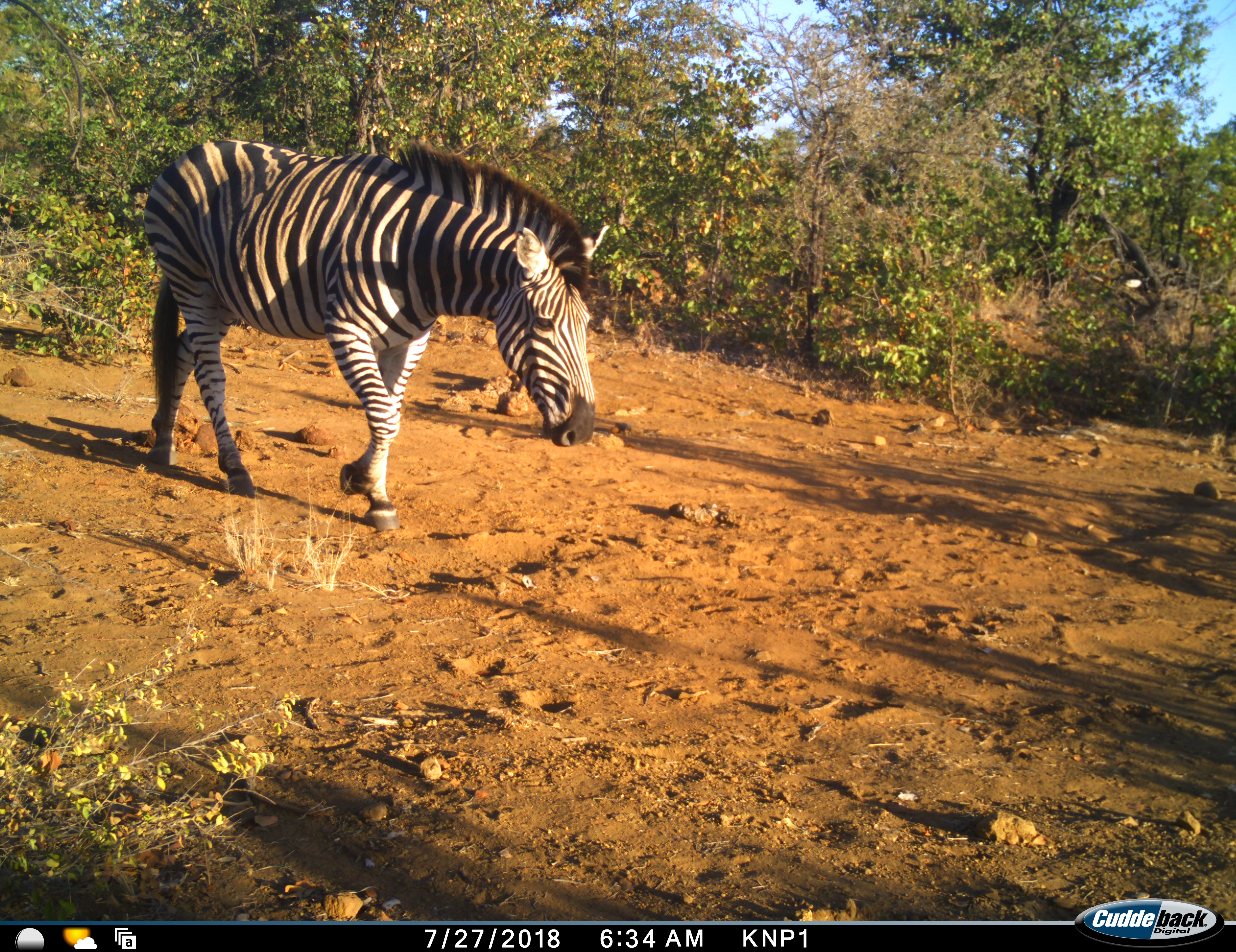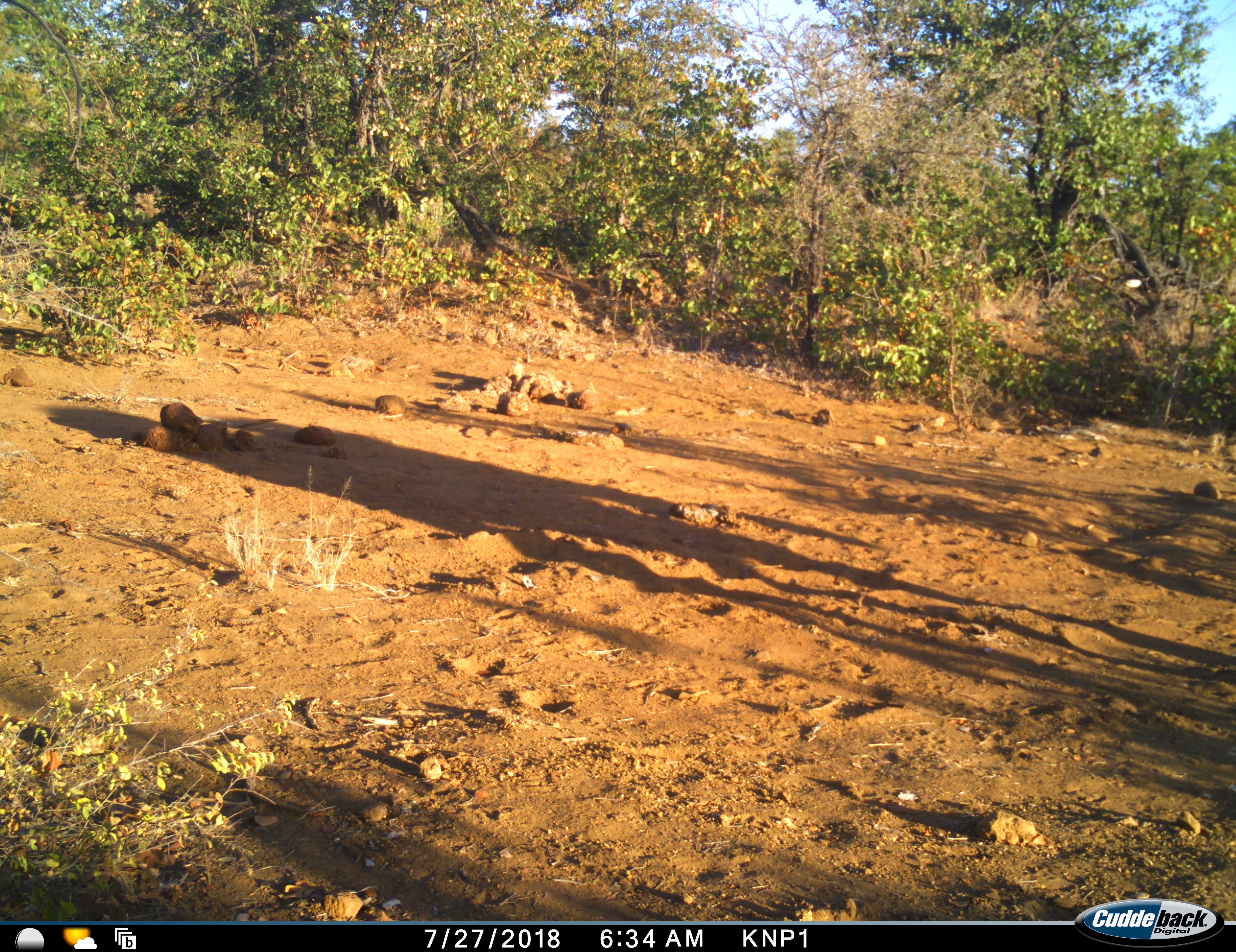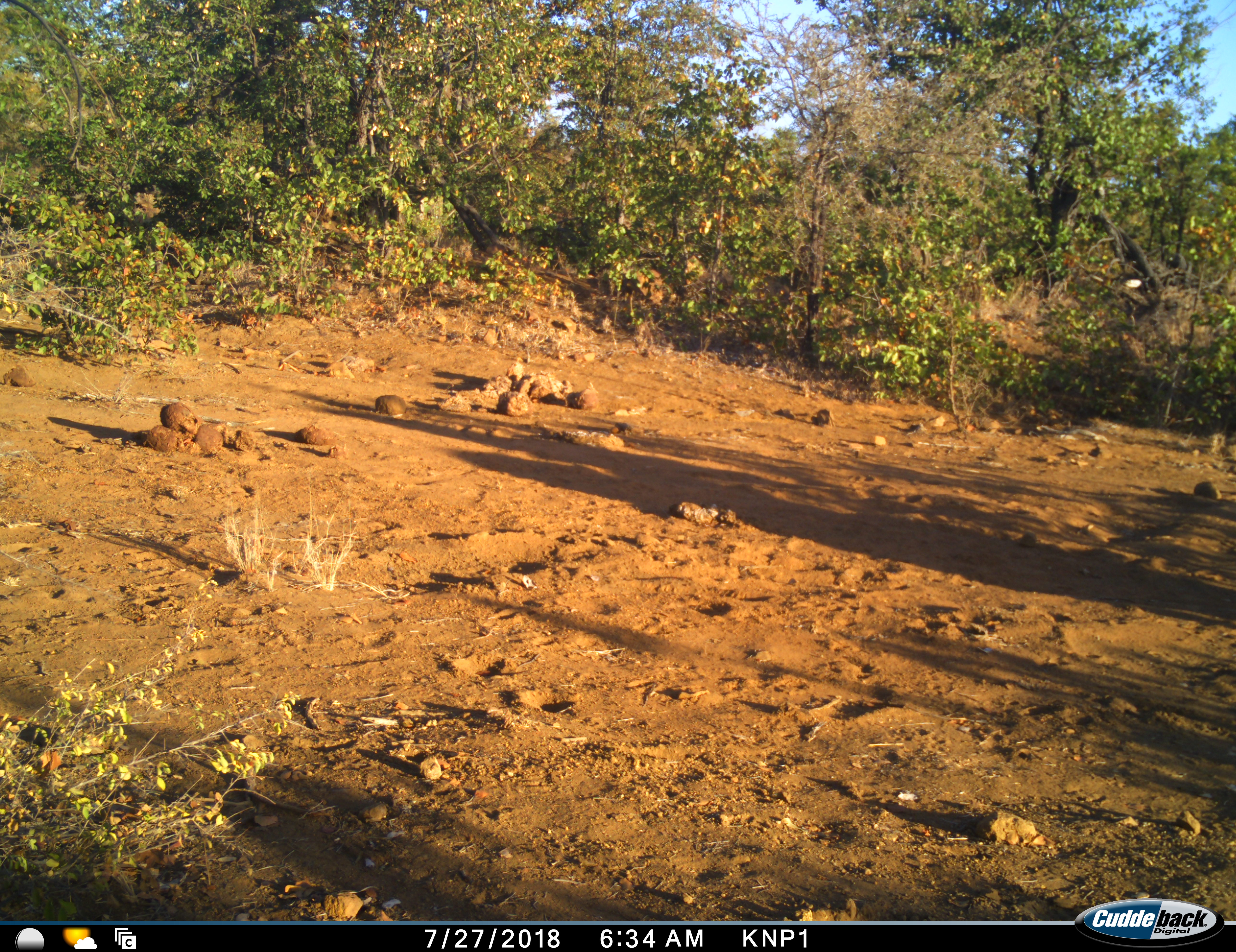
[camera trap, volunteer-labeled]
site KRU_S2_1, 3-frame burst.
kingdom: Animalia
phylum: Chordata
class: Mammalia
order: Perissodactyla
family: Equidae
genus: Equus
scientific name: Equus quagga burchellii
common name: burchell's zebra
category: zebraburchells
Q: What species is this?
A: Zebraburchells (burchell's zebra) (Equus quagga burchellii).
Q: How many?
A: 1.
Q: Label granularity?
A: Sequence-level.